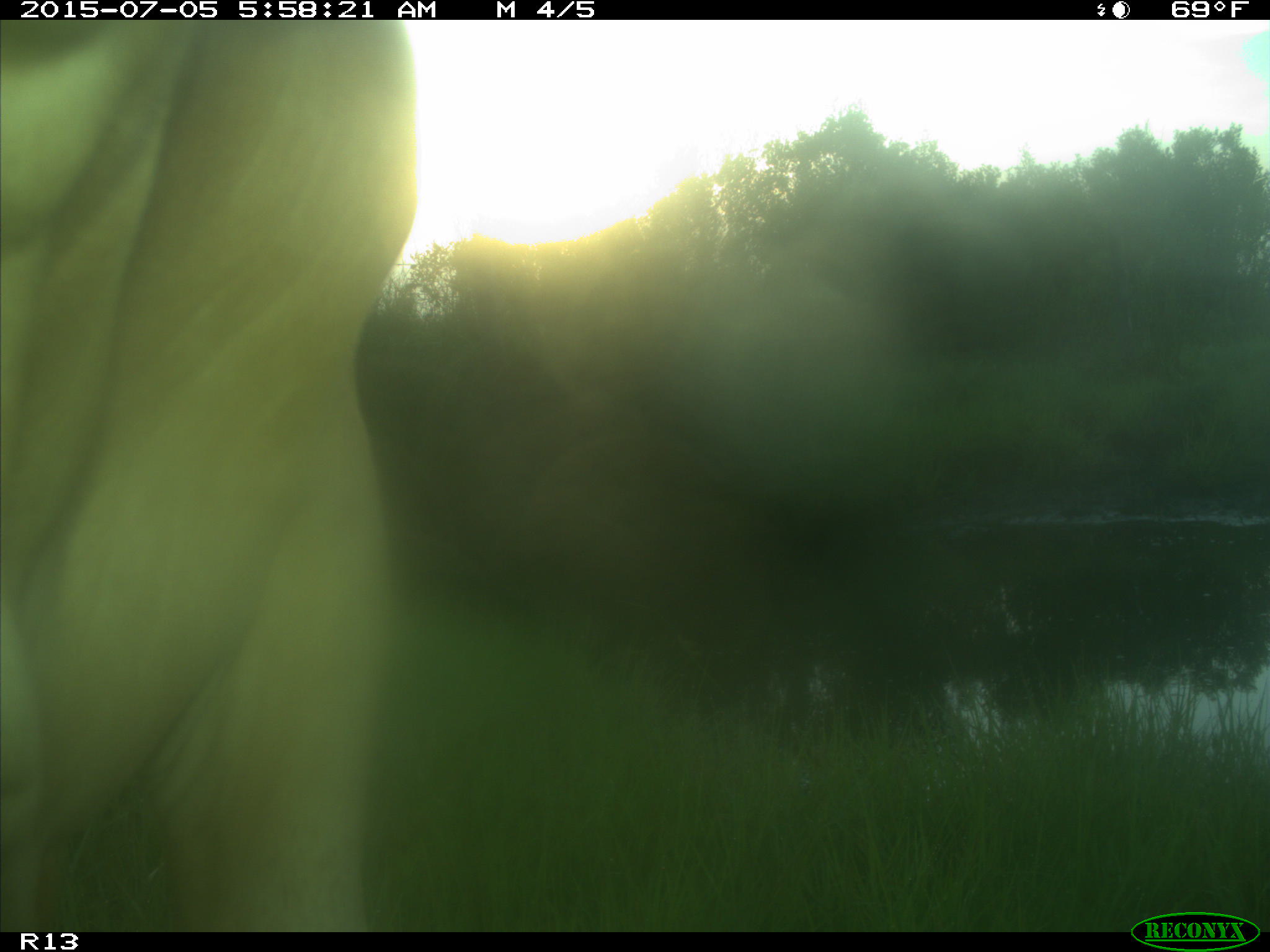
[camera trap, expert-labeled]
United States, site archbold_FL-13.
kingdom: Animalia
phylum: Chordata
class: Mammalia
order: Artiodactyla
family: Bovidae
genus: Bos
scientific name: Bos taurus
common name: domestic cow